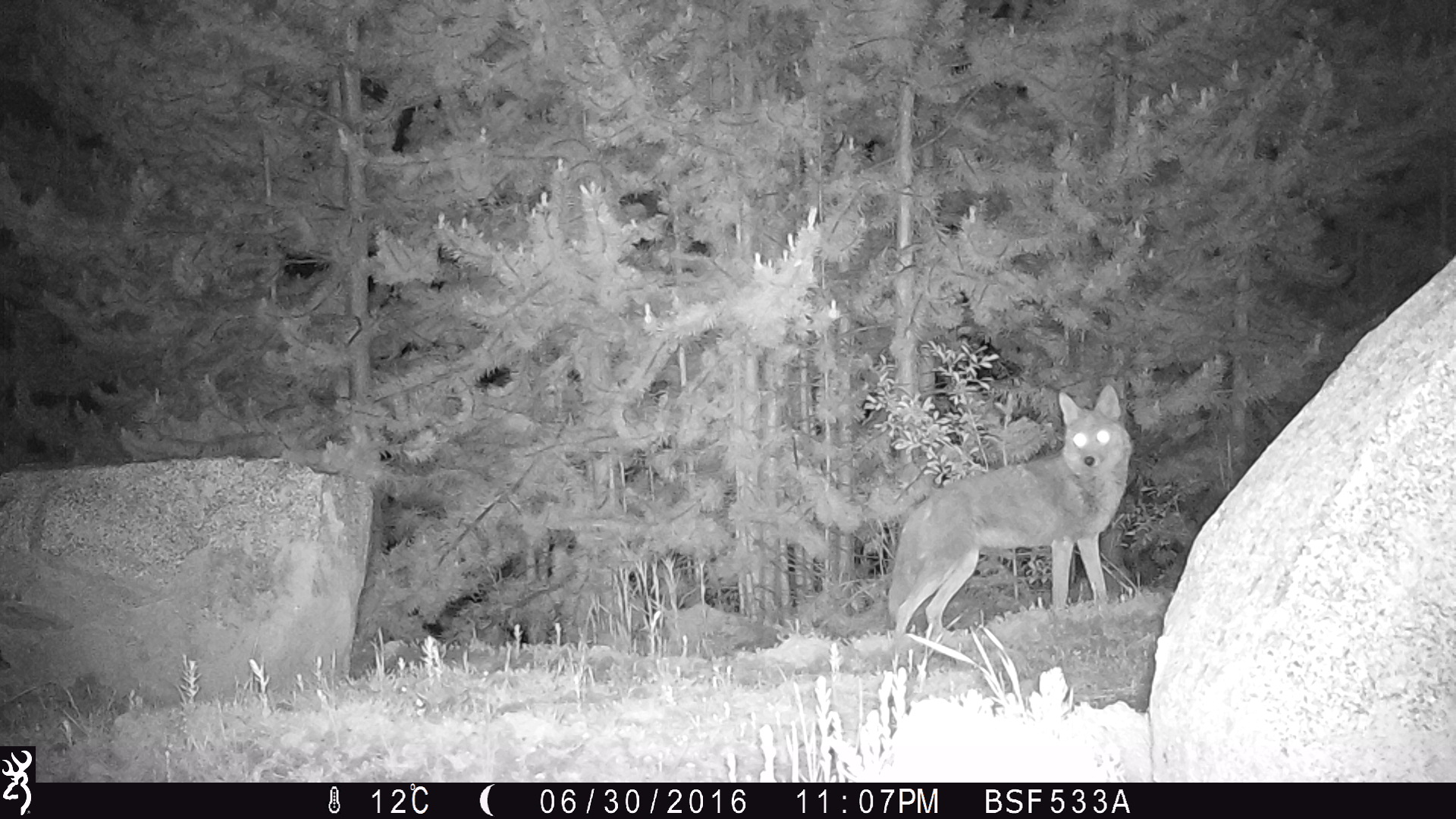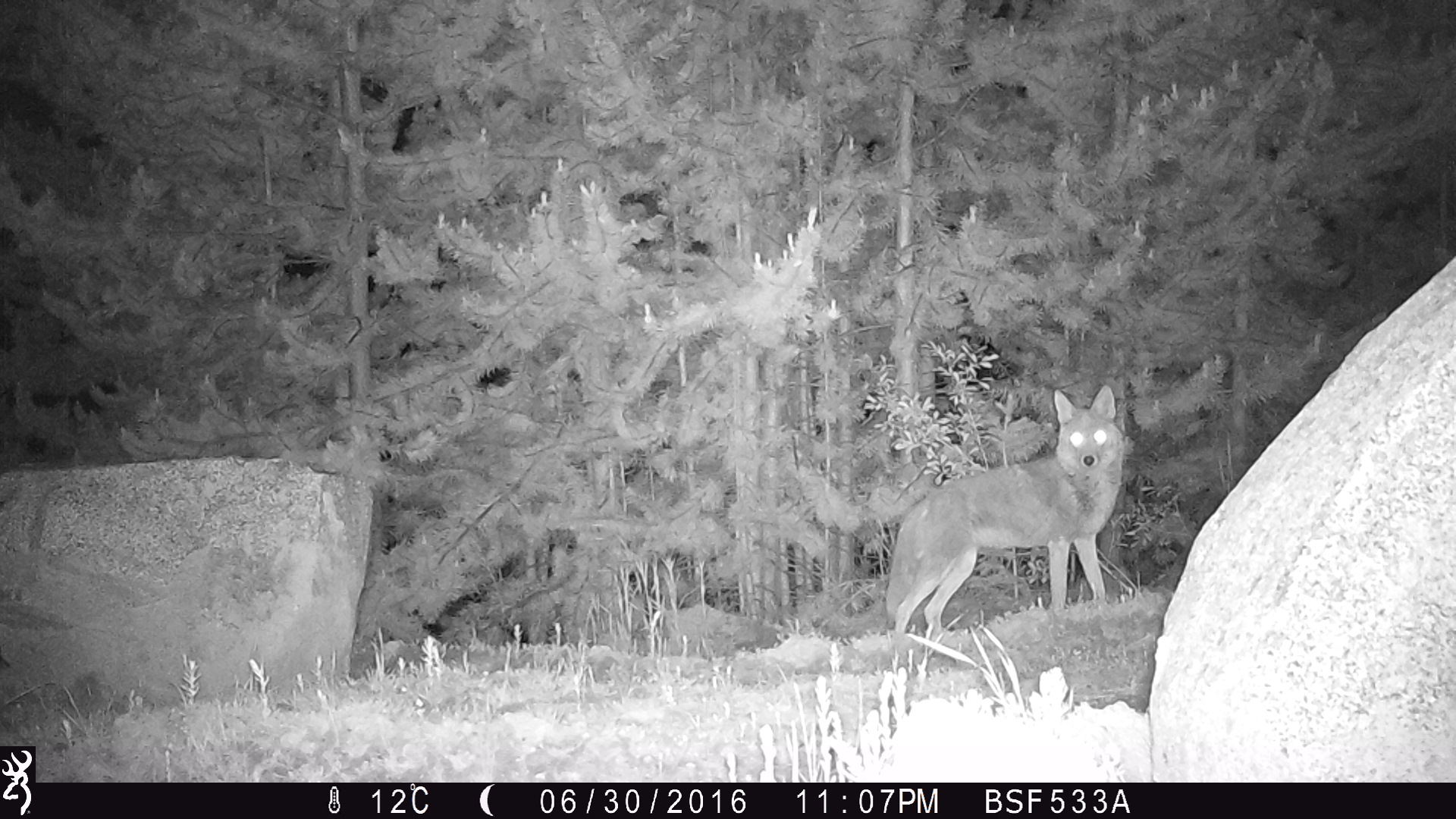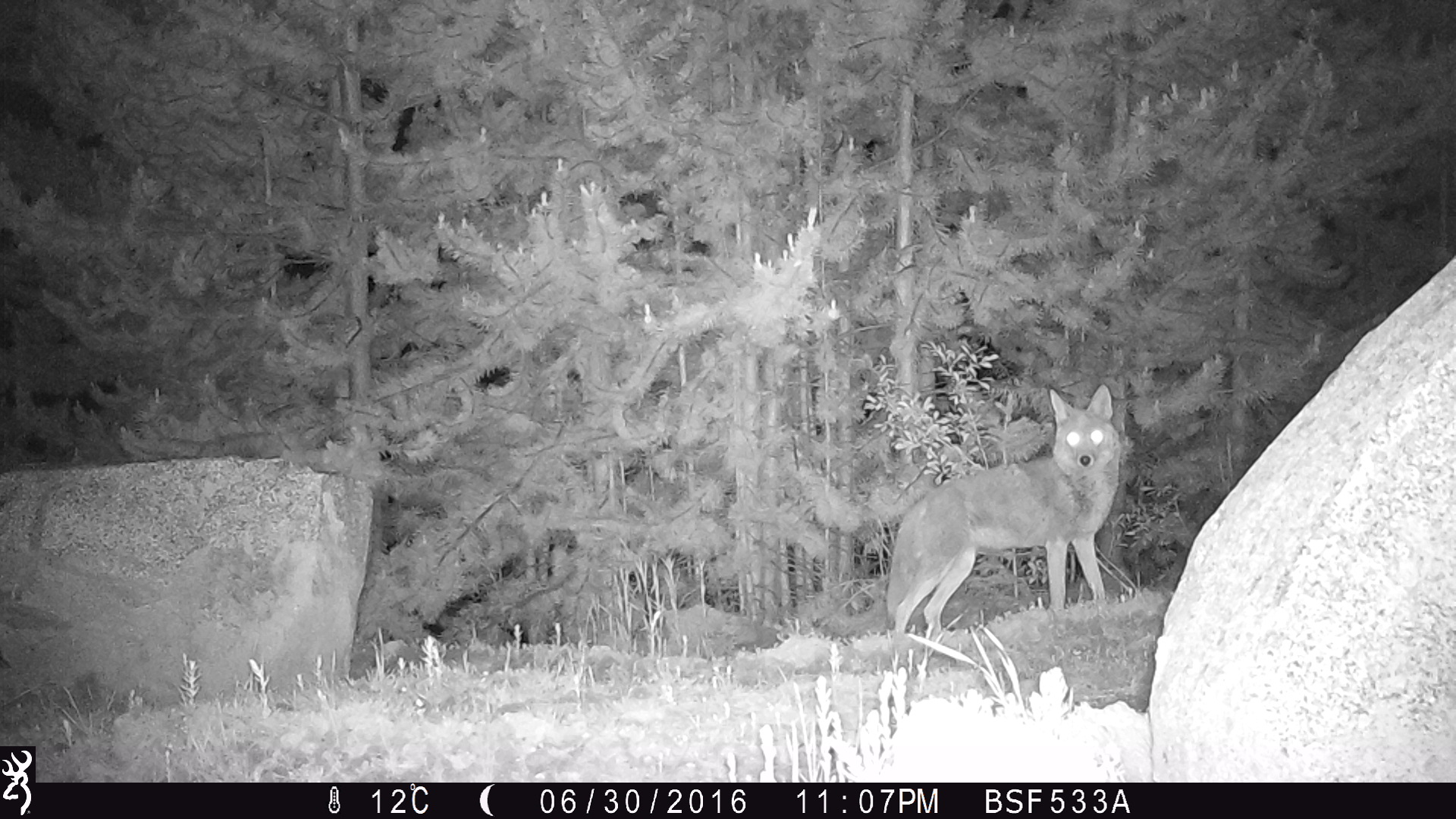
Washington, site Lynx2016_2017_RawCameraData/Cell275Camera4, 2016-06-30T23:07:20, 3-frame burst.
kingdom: Animalia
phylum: Chordata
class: Mammalia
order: Carnivora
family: Canidae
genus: Canis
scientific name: Canis latrans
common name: coyote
Canis latrans (coyote). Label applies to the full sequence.